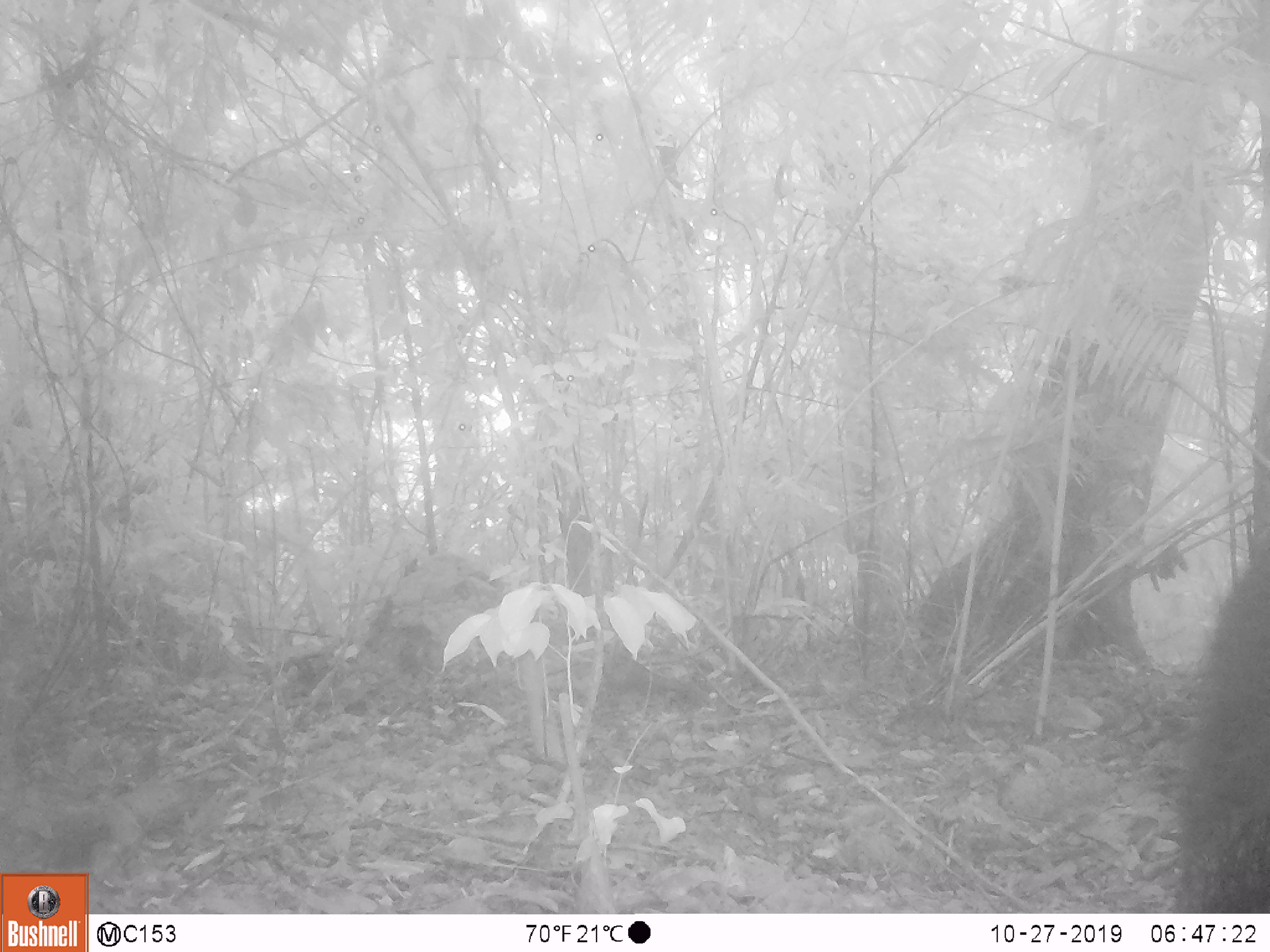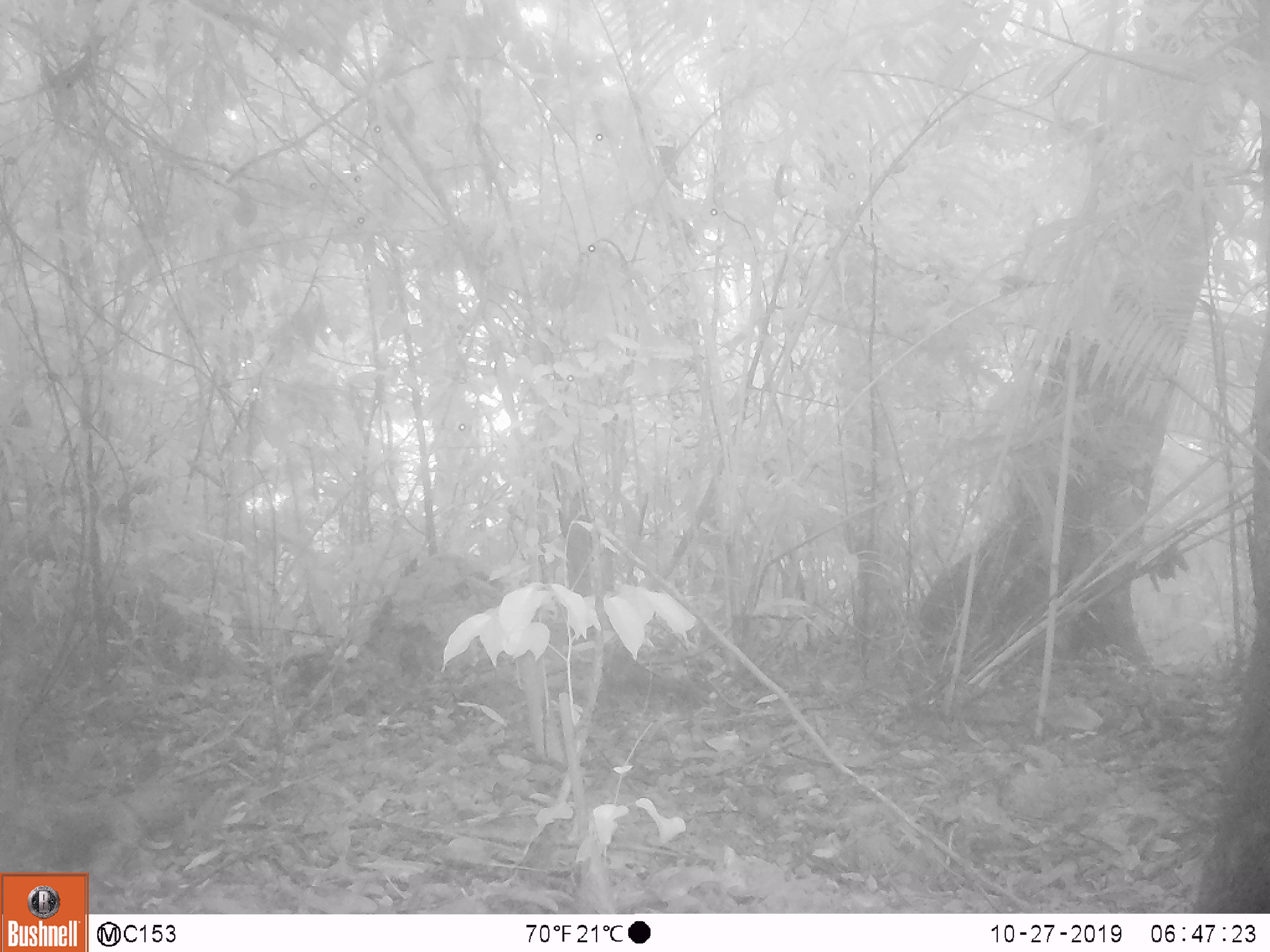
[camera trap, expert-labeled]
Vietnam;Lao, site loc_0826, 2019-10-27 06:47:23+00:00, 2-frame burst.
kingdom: Animalia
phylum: Chordata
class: Mammalia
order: Artiodactyla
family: Suidae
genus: Sus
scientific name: Sus scrofa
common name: eurasian wild pig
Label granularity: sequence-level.